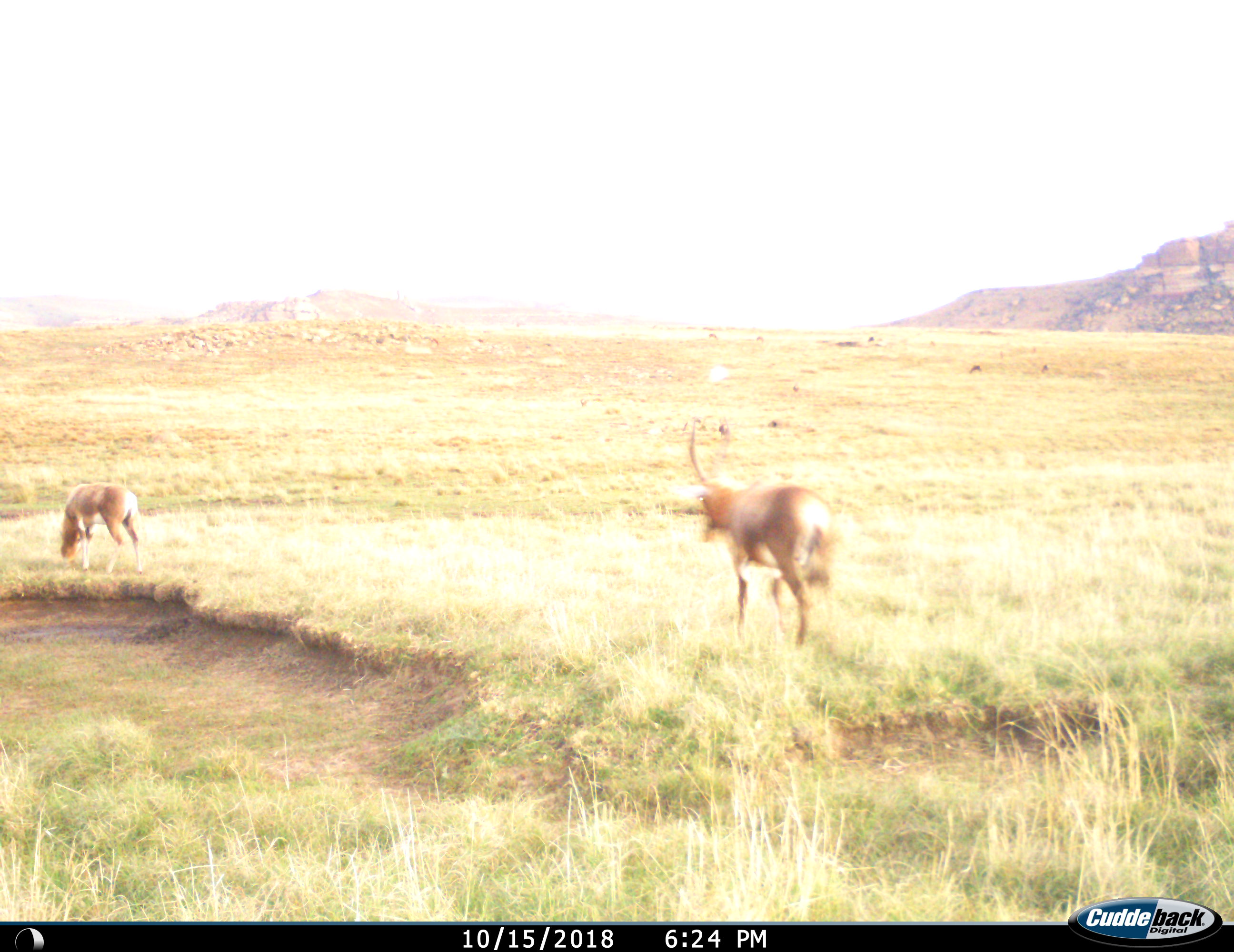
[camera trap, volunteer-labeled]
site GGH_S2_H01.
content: unidentified animal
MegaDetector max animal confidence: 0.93